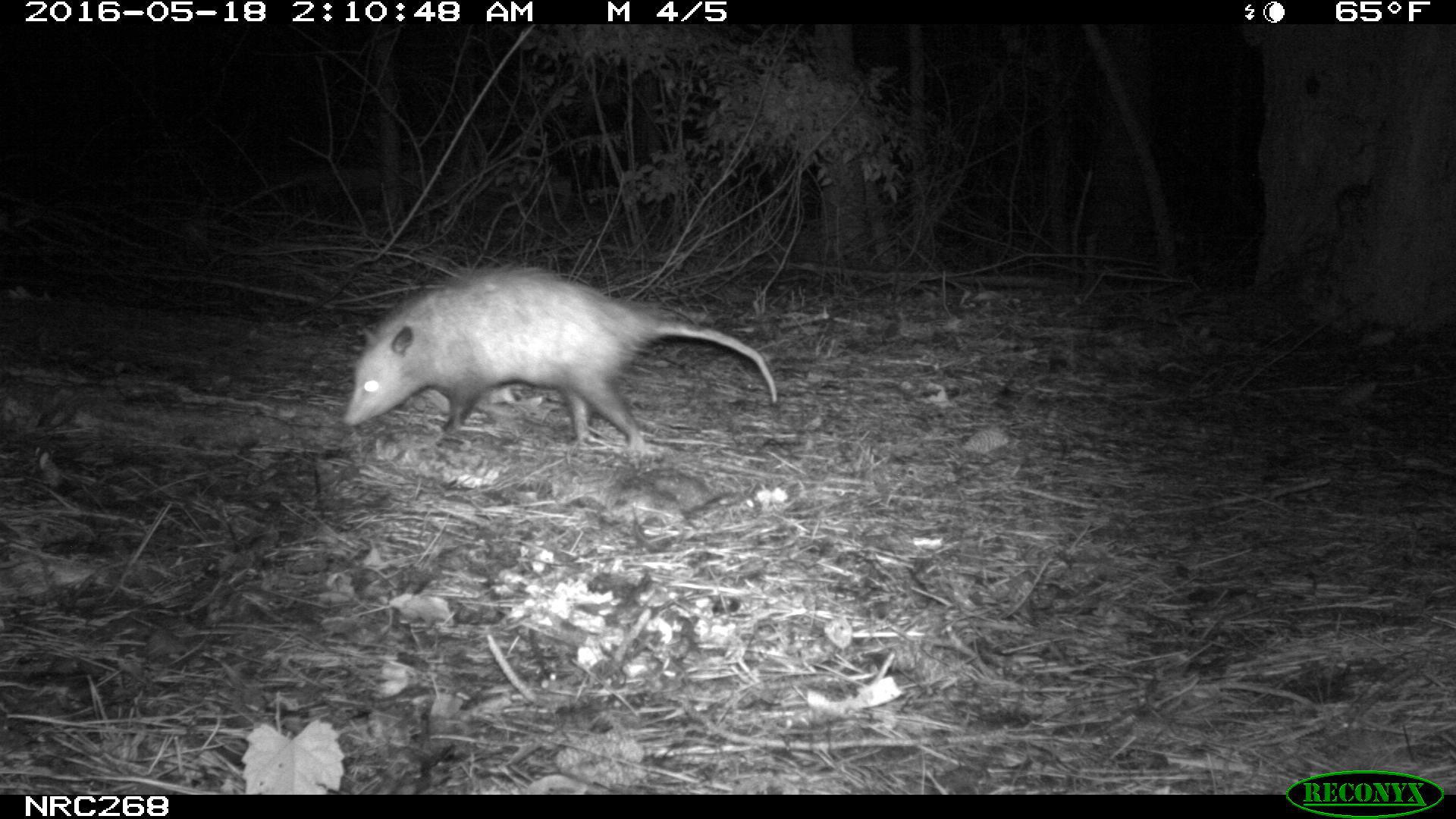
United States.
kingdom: Animalia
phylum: Chordata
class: Mammalia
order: Didelphimorphia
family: Didelphidae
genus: Didelphis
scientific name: Didelphis virginiana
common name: virginia opossum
Virginia Opossum (Didelphis virginiana).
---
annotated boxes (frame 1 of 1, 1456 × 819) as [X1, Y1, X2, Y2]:
Virginia Opossum: [330, 258, 791, 443]